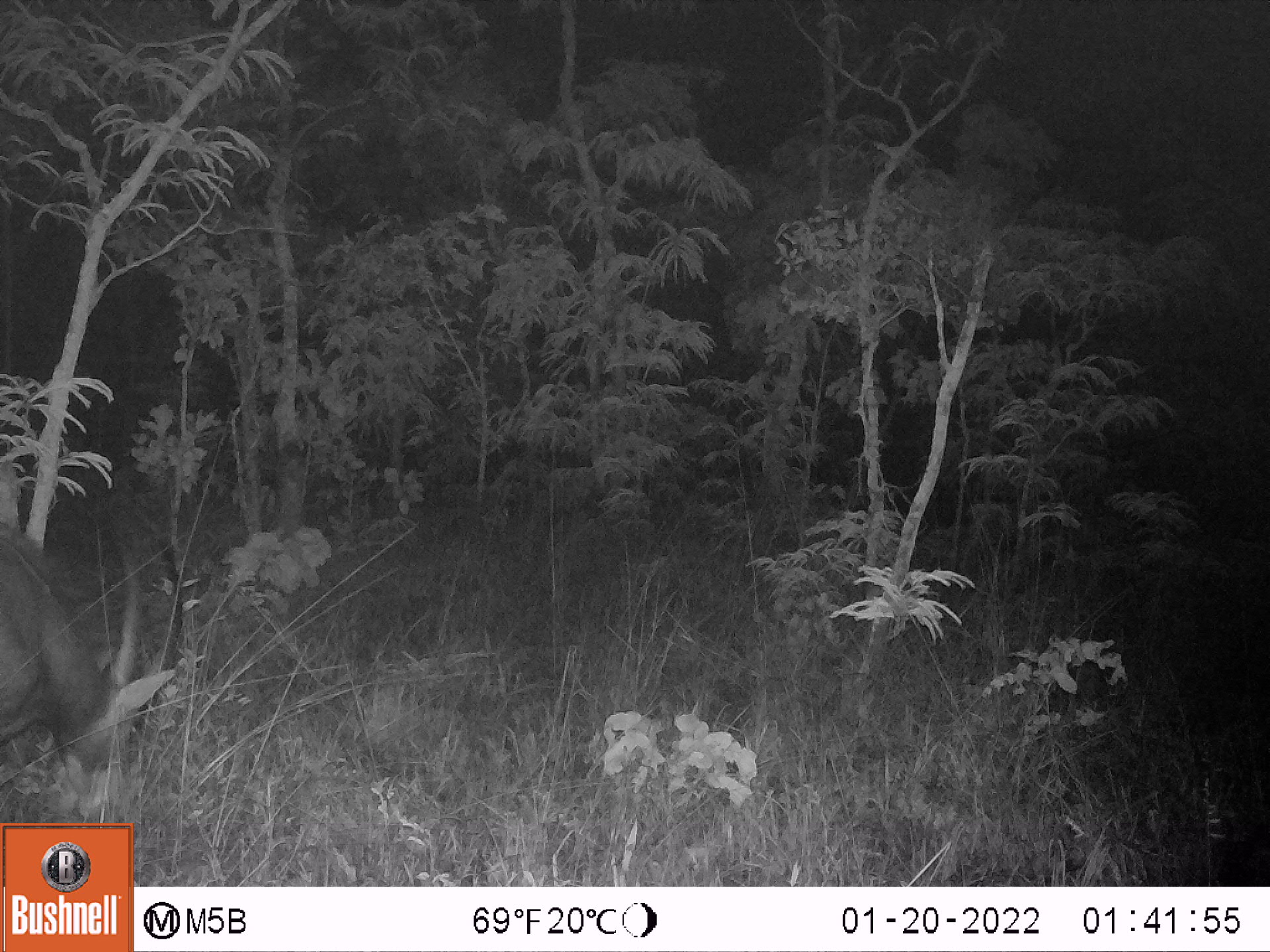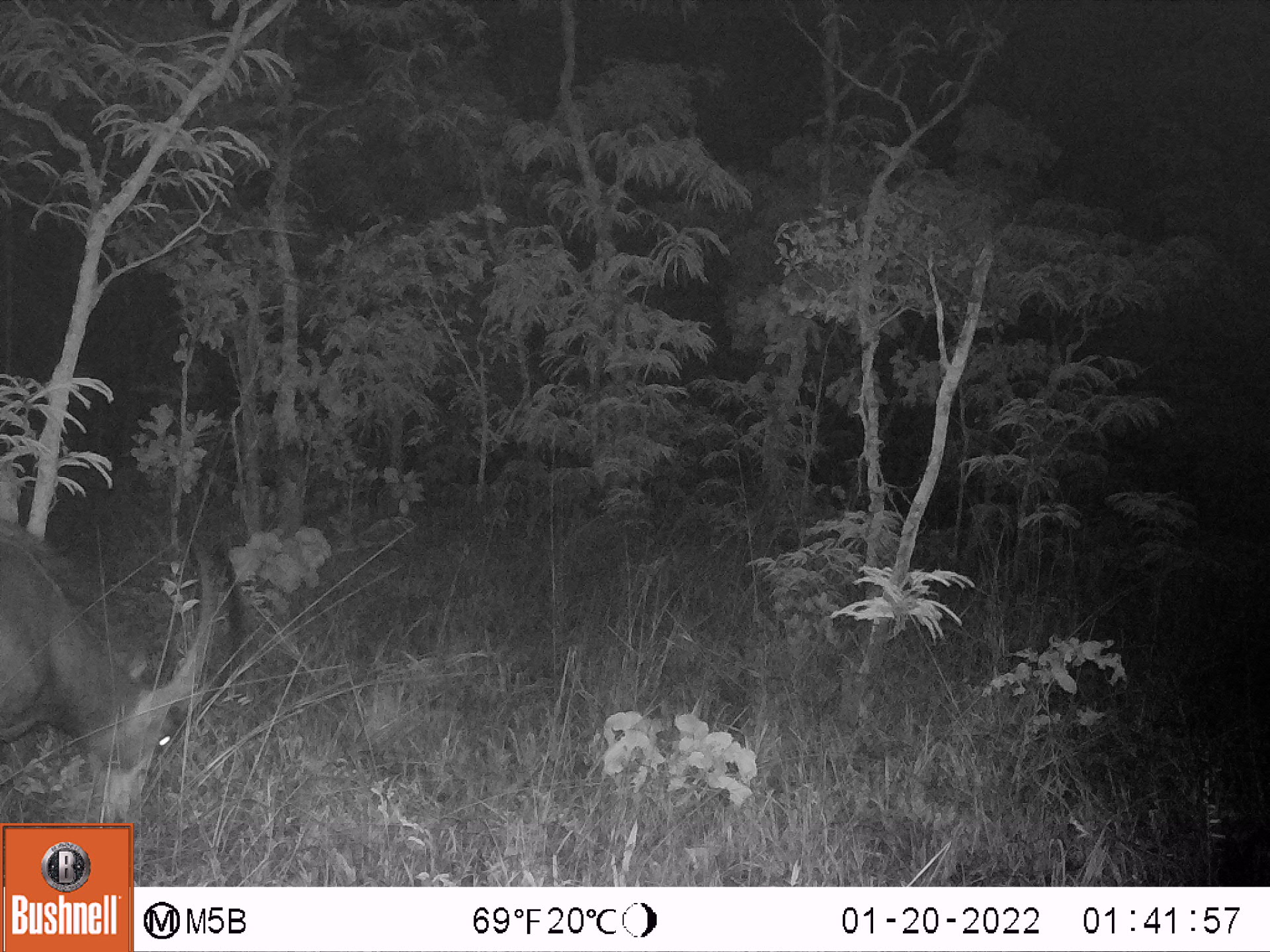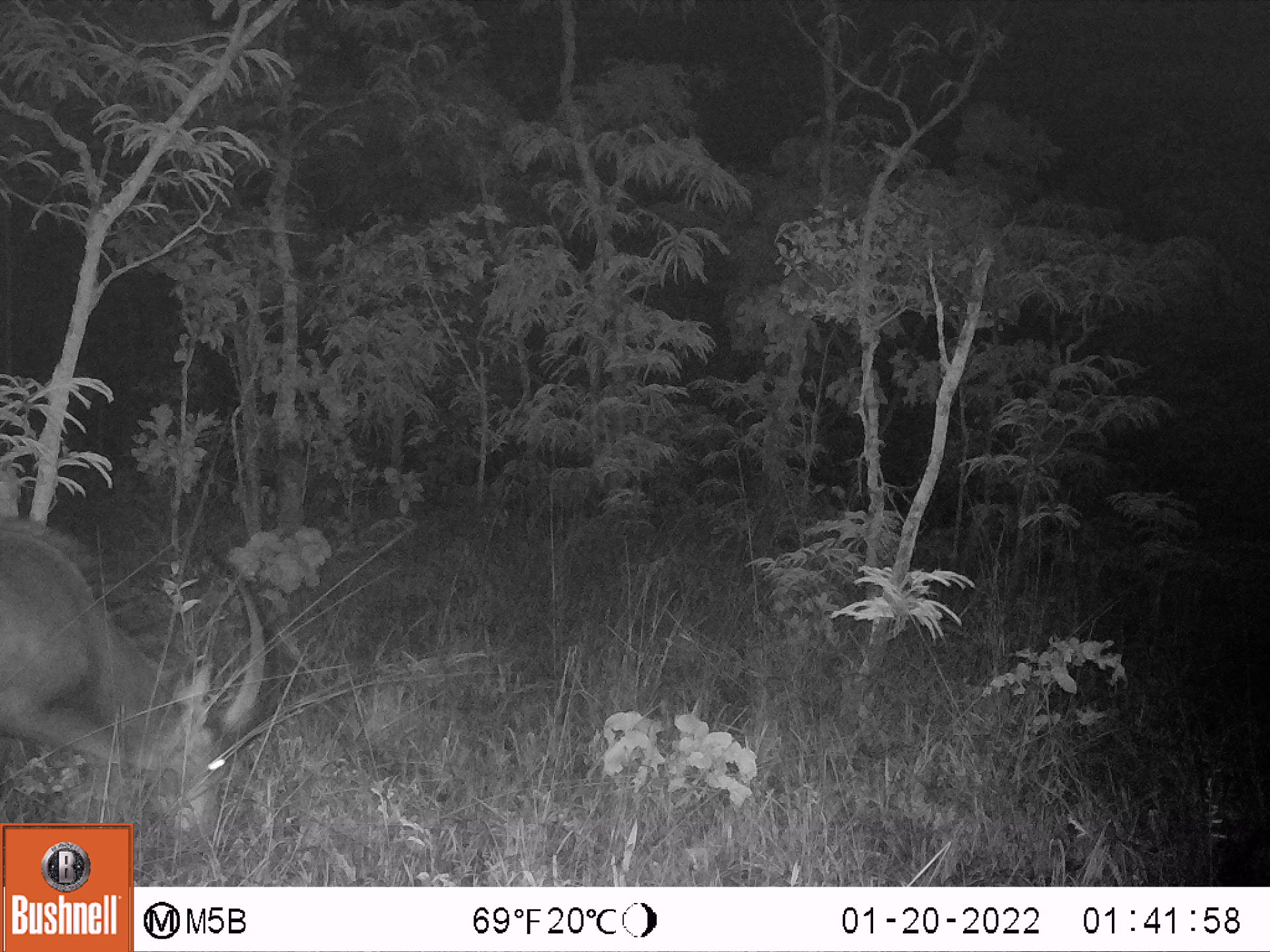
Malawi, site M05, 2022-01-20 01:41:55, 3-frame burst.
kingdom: Animalia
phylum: Chordata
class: Mammalia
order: Artiodactyla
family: Bovidae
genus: Hippotragus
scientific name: Hippotragus niger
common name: sable antelope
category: sable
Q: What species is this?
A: Sable (sable antelope) (Hippotragus niger).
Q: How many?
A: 1.